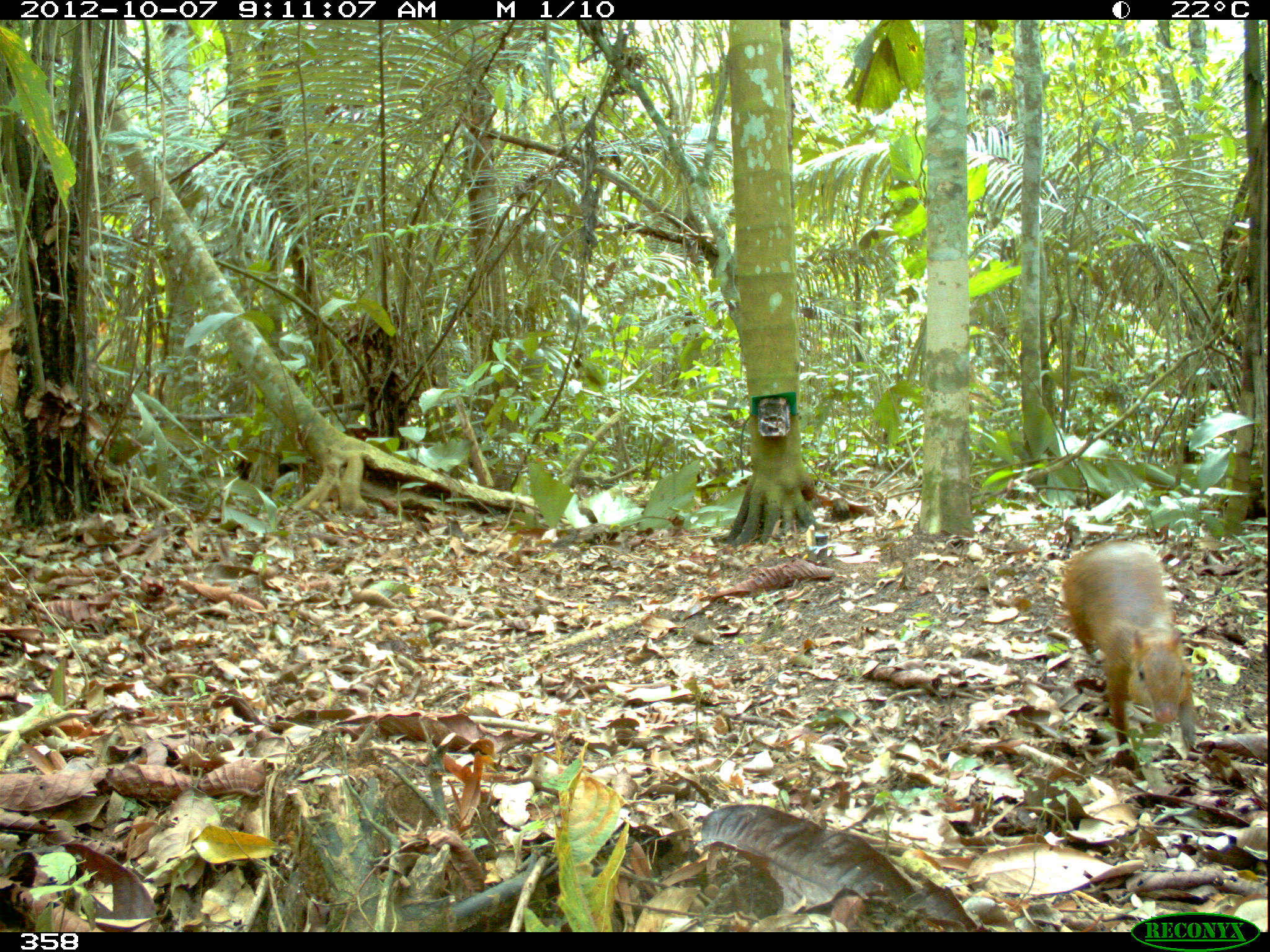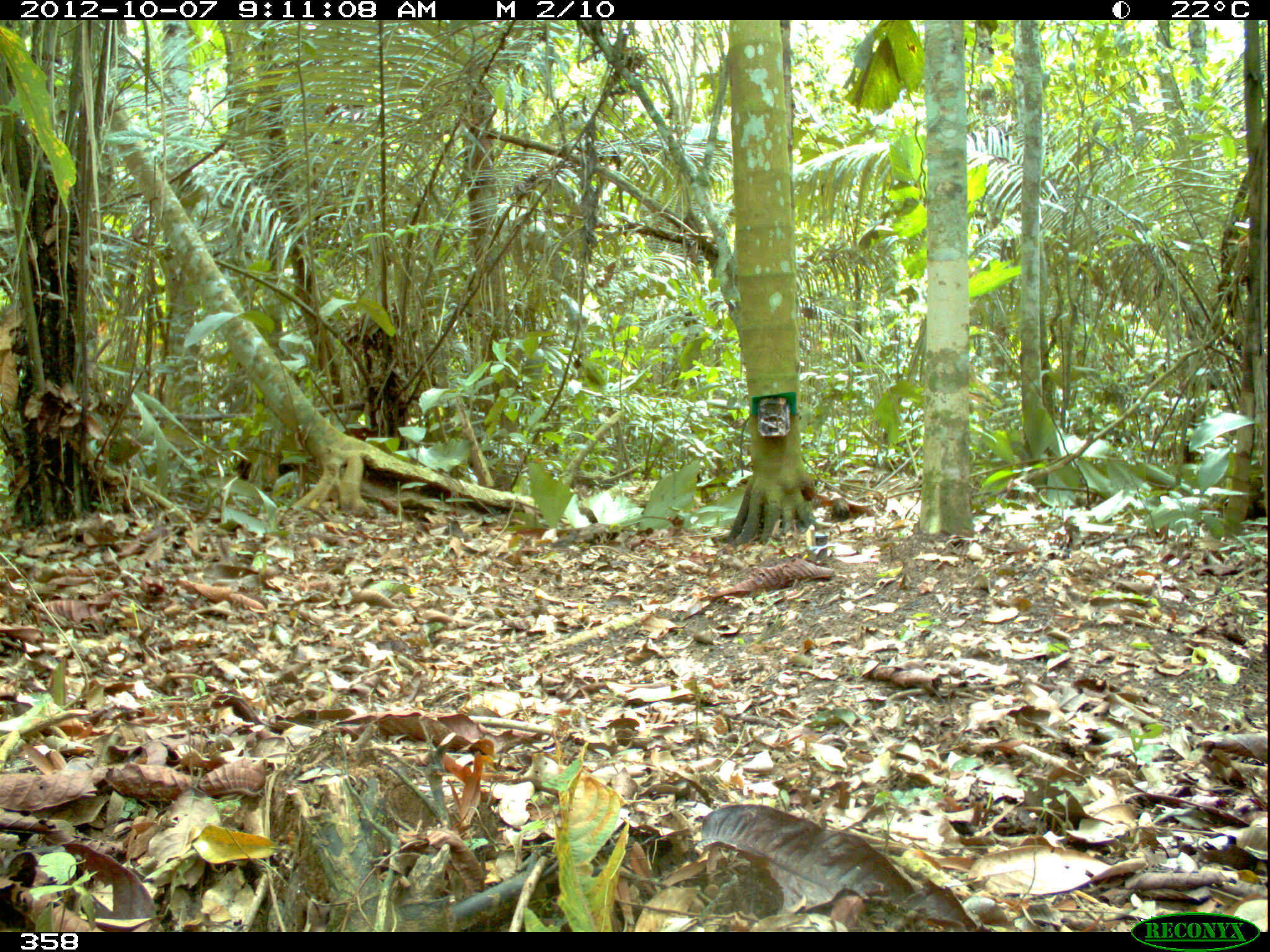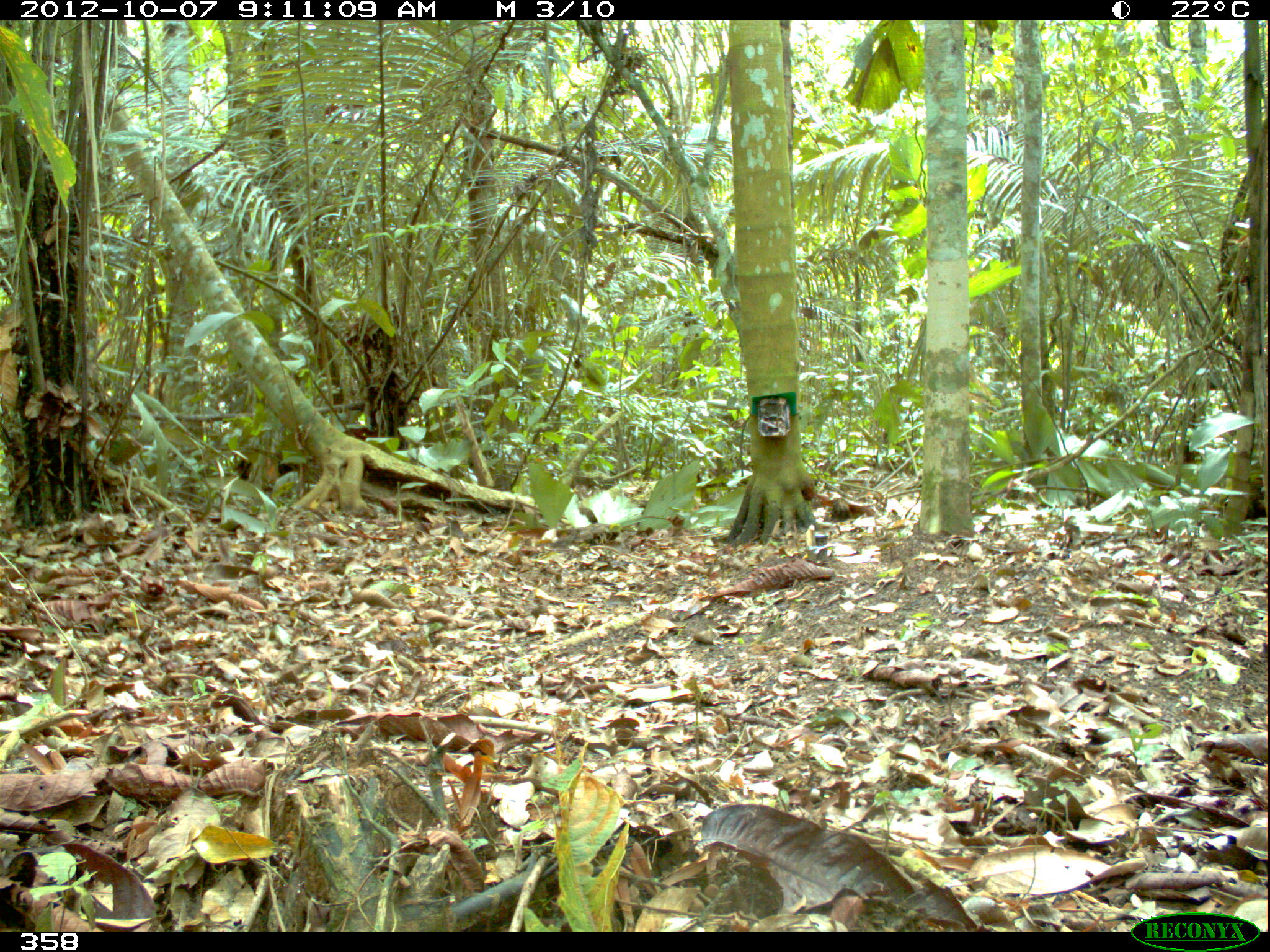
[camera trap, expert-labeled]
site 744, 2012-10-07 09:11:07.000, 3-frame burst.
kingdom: Animalia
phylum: Chordata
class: Mammalia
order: Rodentia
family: Dasyproctidae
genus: Dasyprocta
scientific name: Dasyprocta punctata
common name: central american agouti